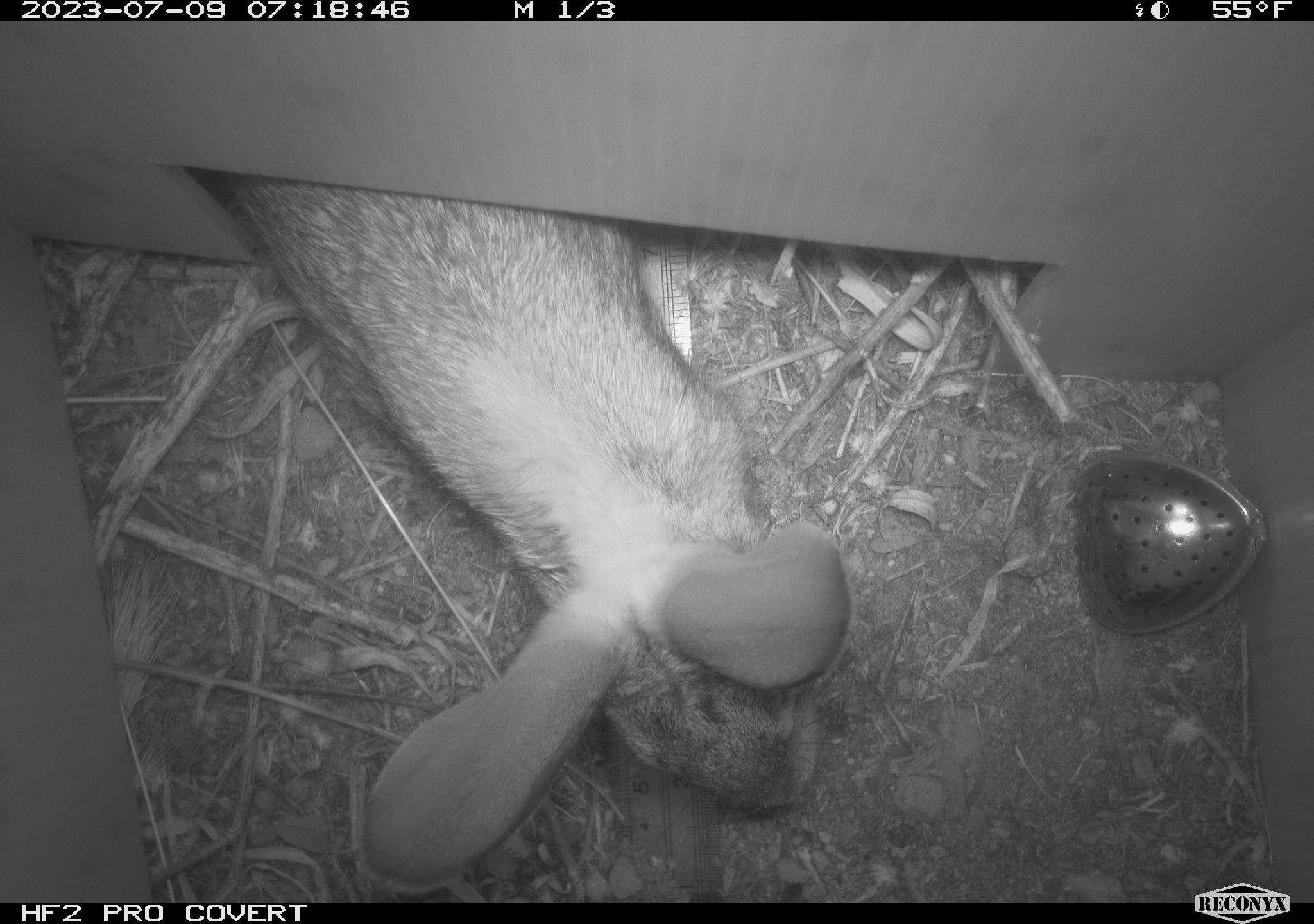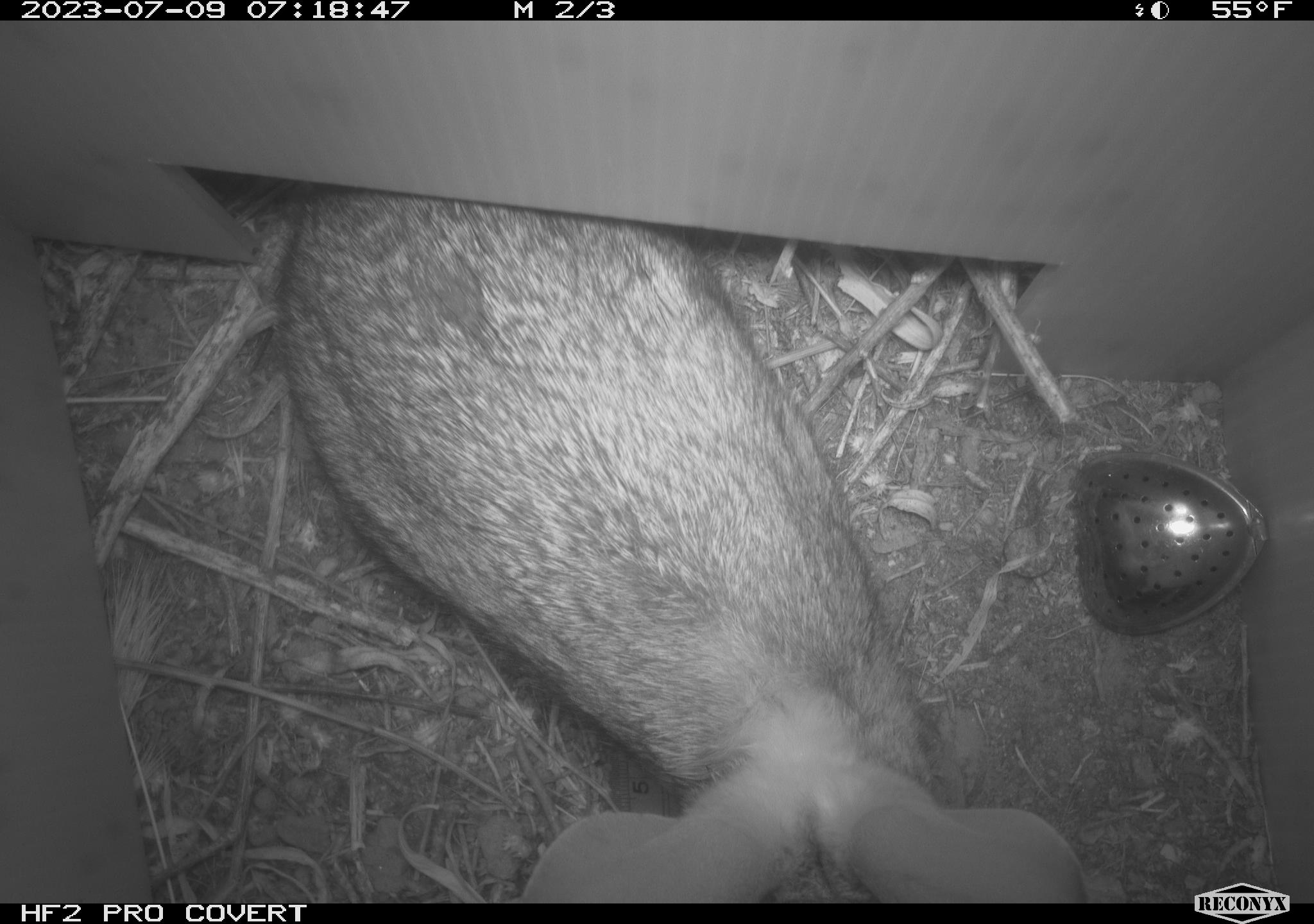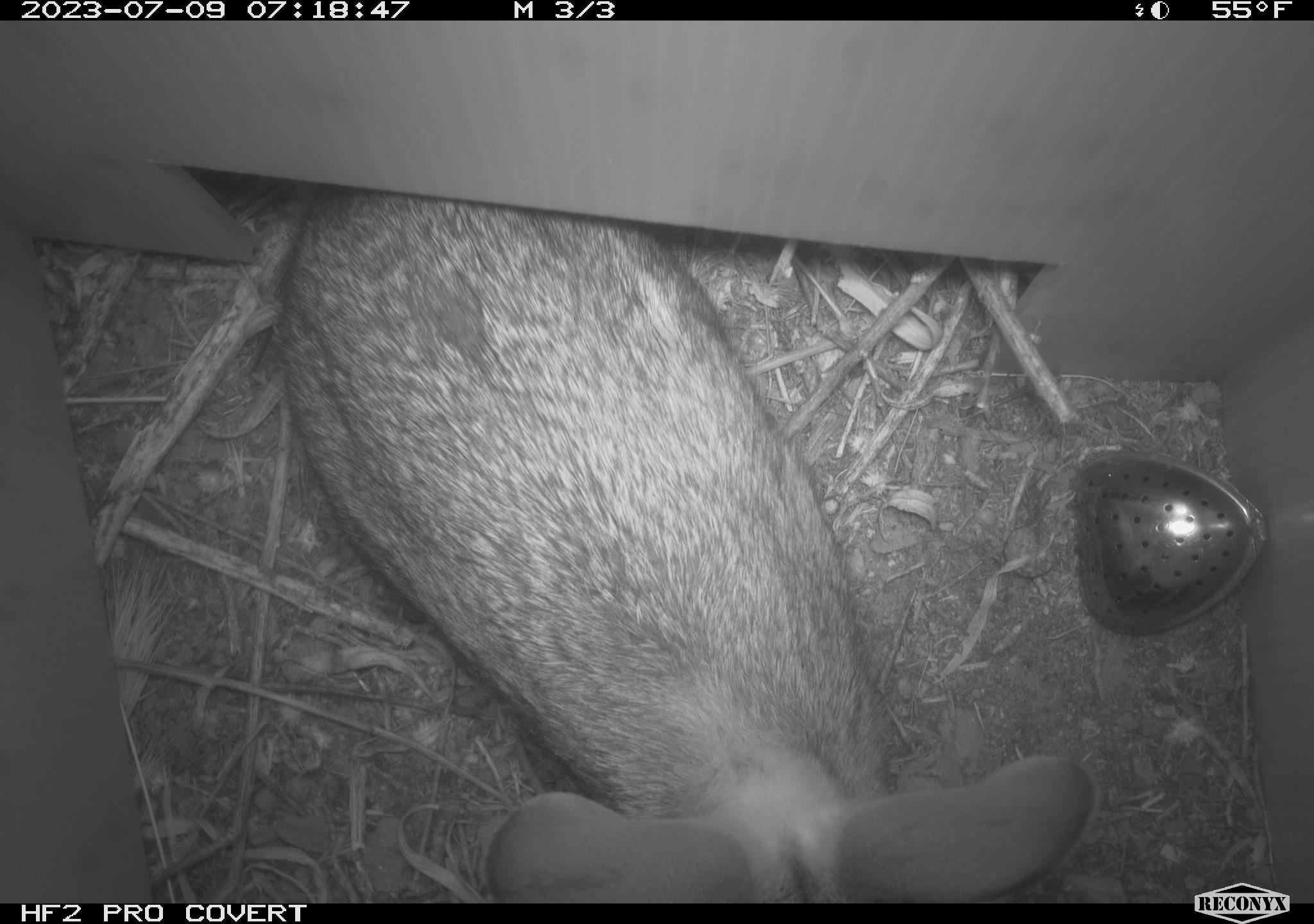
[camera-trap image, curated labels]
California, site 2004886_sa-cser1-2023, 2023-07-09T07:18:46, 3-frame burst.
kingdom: Animalia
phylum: Chordata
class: Mammalia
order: Lagomorpha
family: Leporidae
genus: Sylvilagus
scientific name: Sylvilagus bachmani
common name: brush rabbit